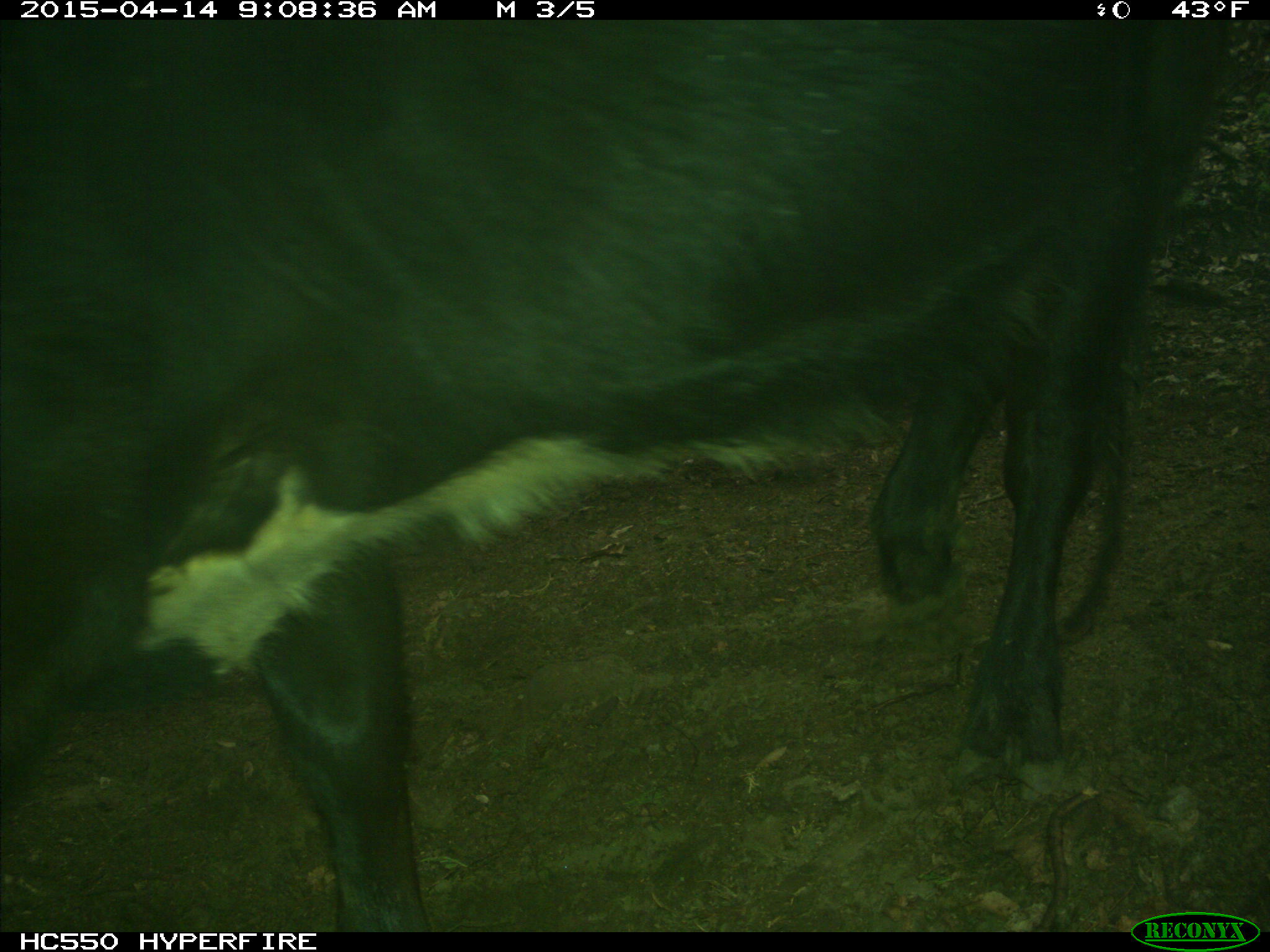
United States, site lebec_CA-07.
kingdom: Animalia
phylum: Chordata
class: Mammalia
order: Artiodactyla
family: Bovidae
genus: Bos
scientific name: Bos taurus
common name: domestic cow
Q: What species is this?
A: Bos taurus (domestic cow).